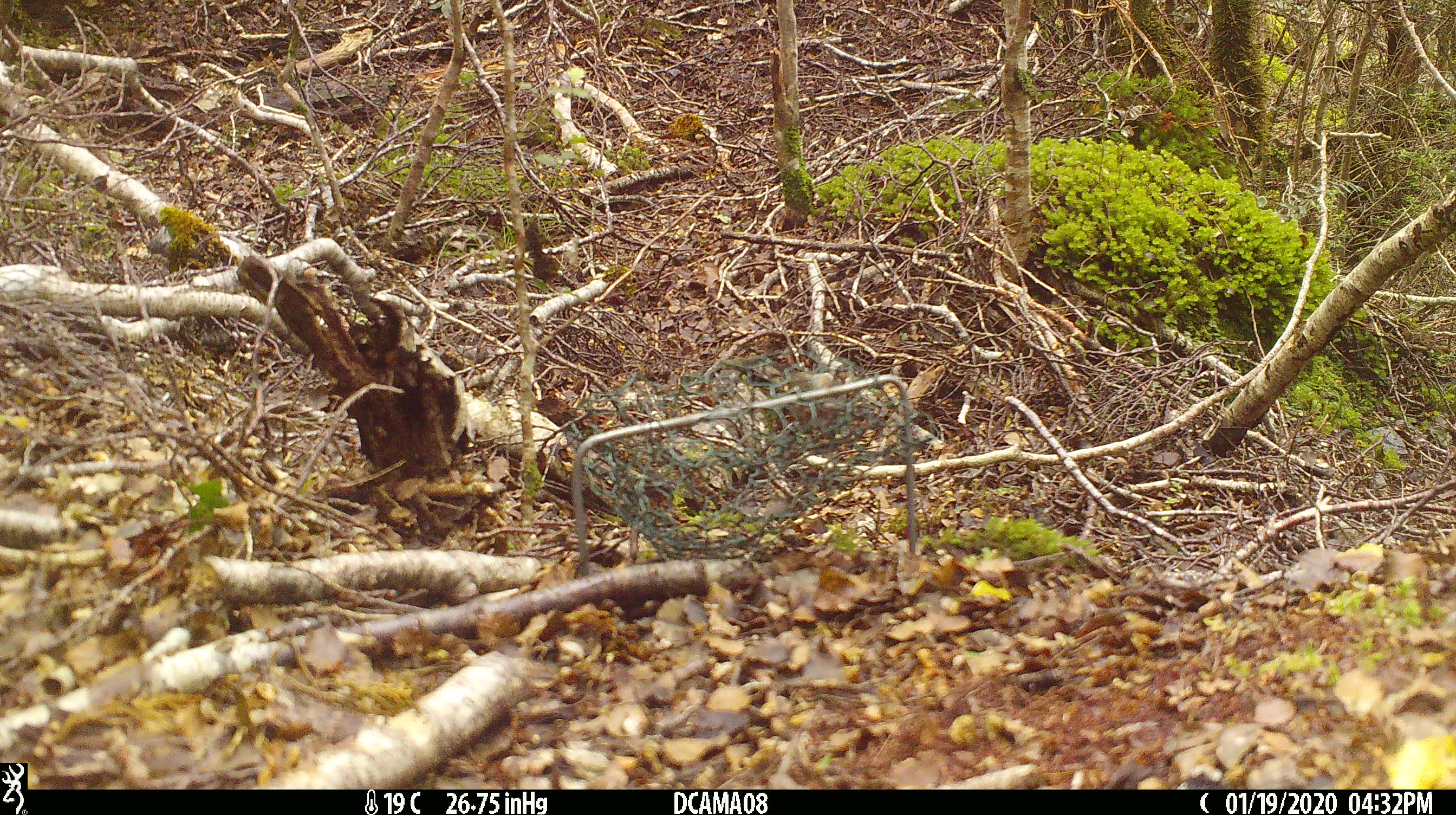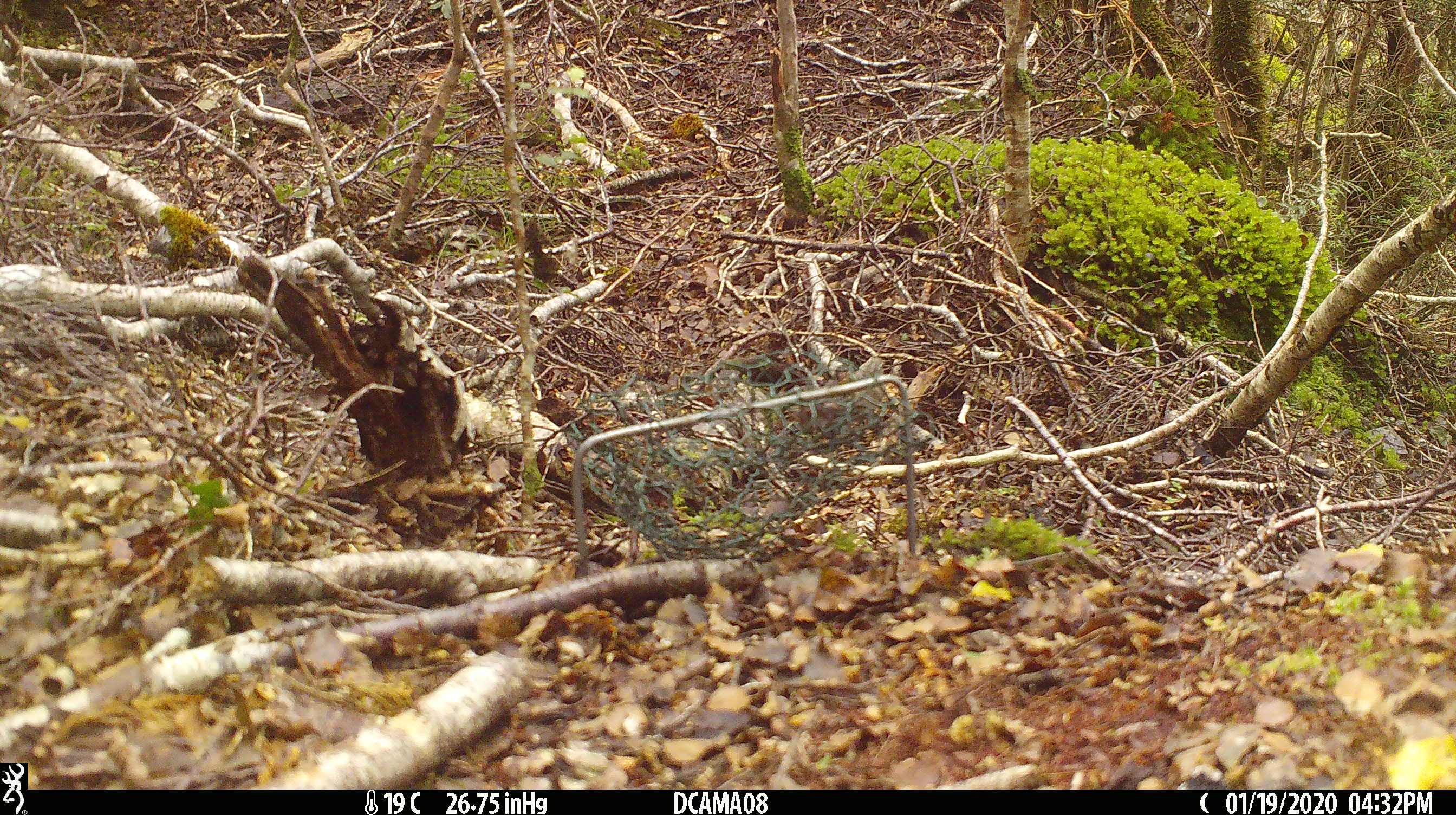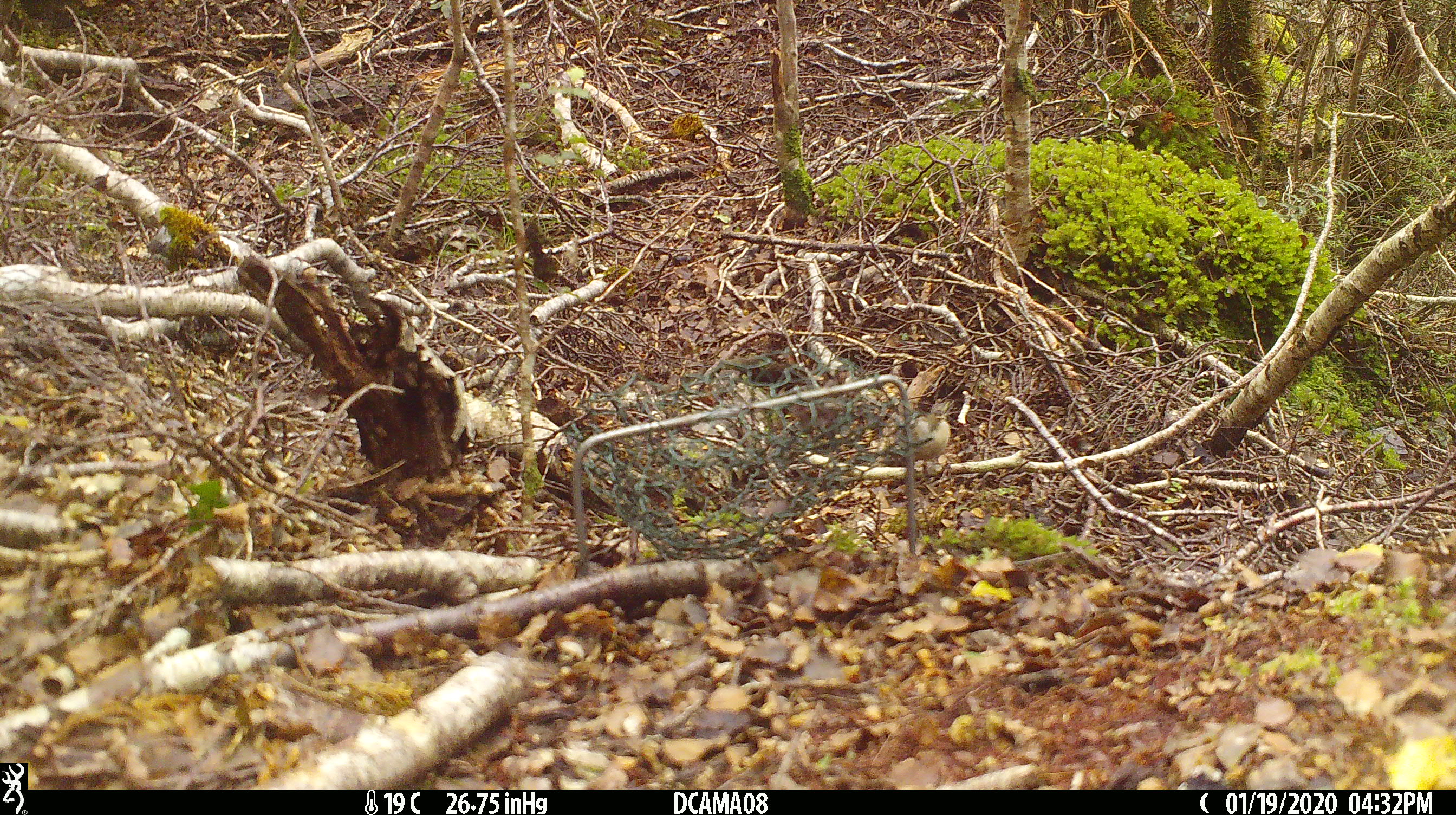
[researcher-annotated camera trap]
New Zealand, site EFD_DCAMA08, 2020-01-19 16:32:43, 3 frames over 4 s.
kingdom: Animalia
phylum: Chordata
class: Aves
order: Passeriformes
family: Fringillidae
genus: Fringilla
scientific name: Fringilla coelebs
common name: common chaffinch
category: chaffinch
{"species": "chaffinch (common chaffinch) (Fringilla coelebs)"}